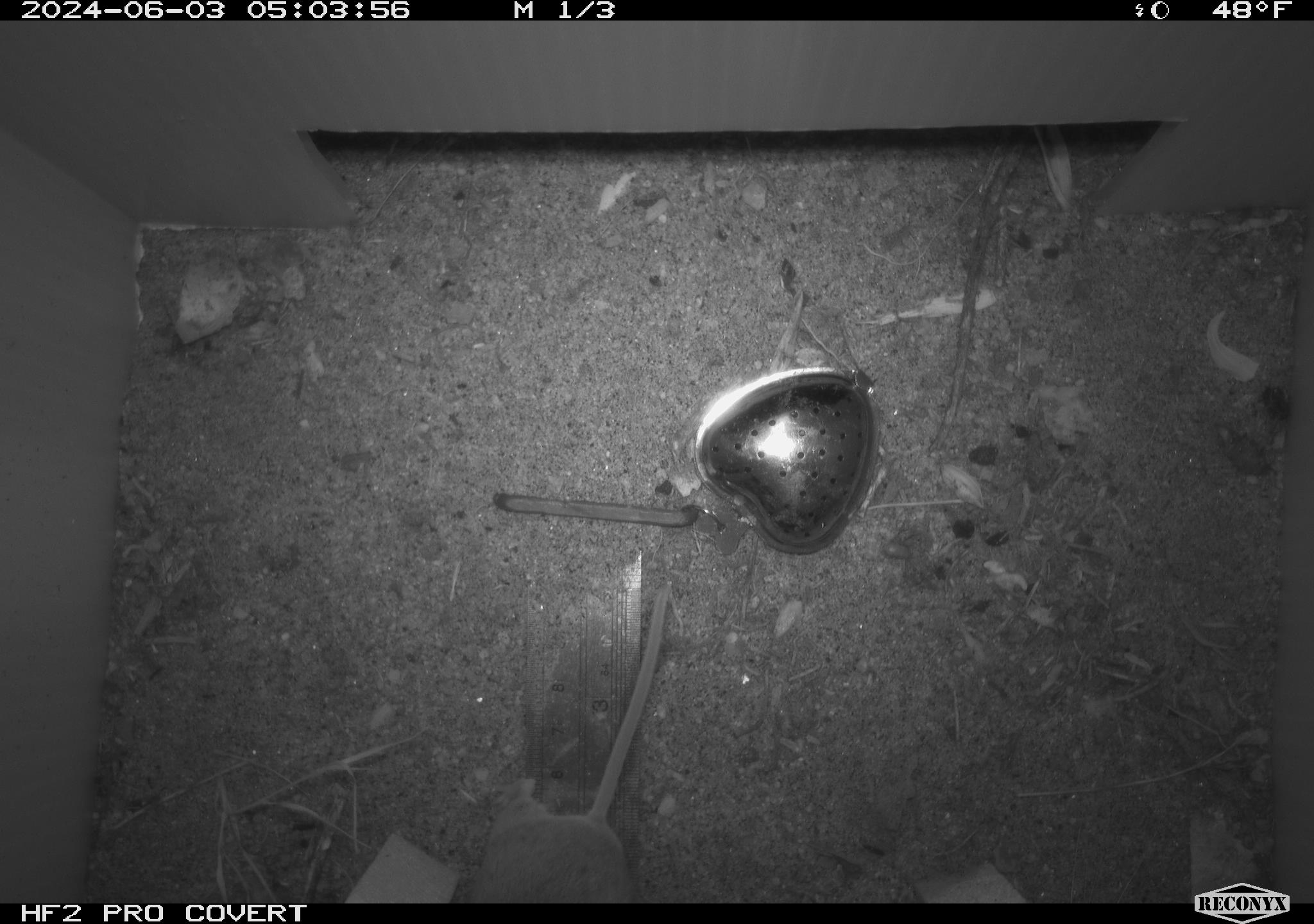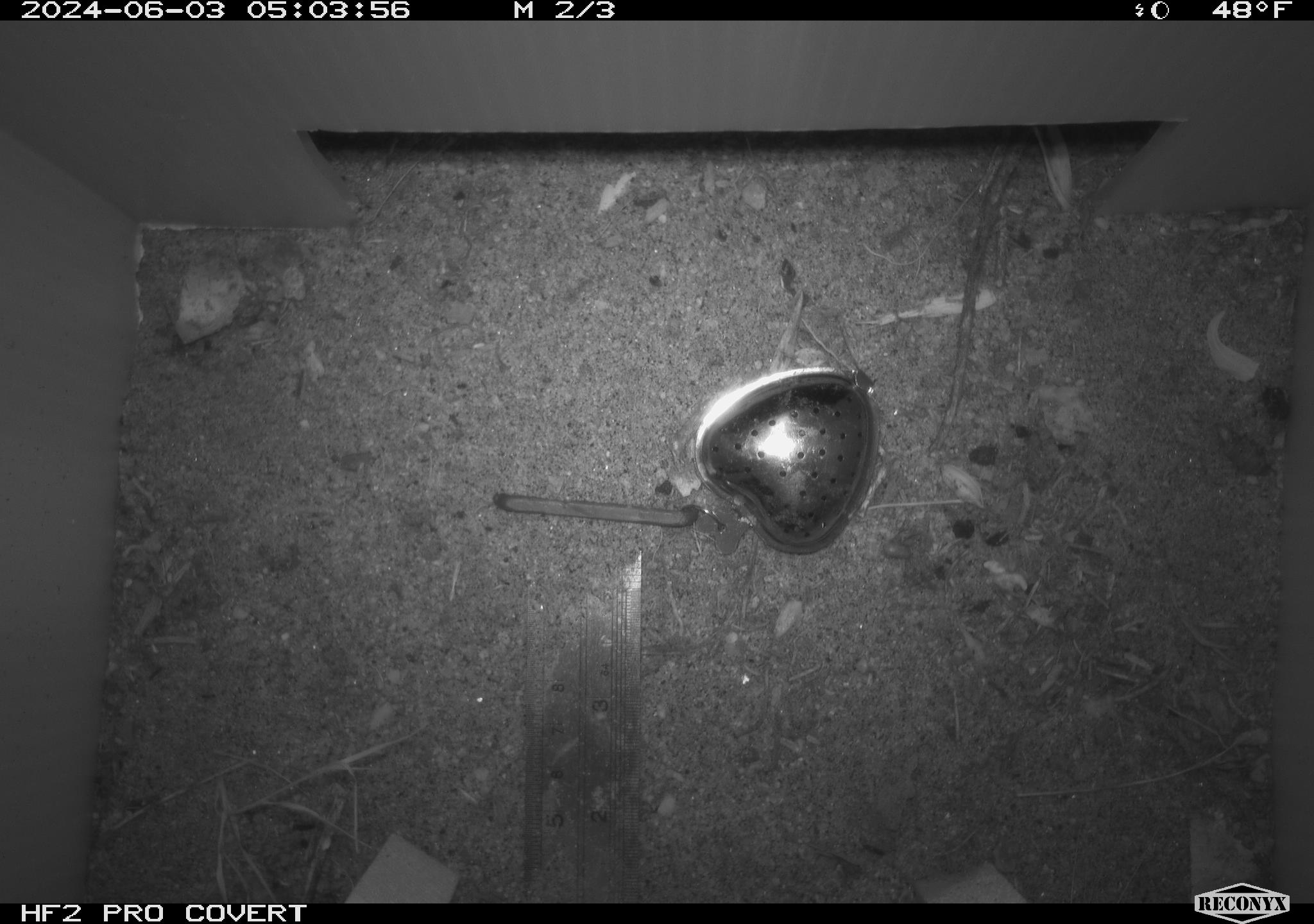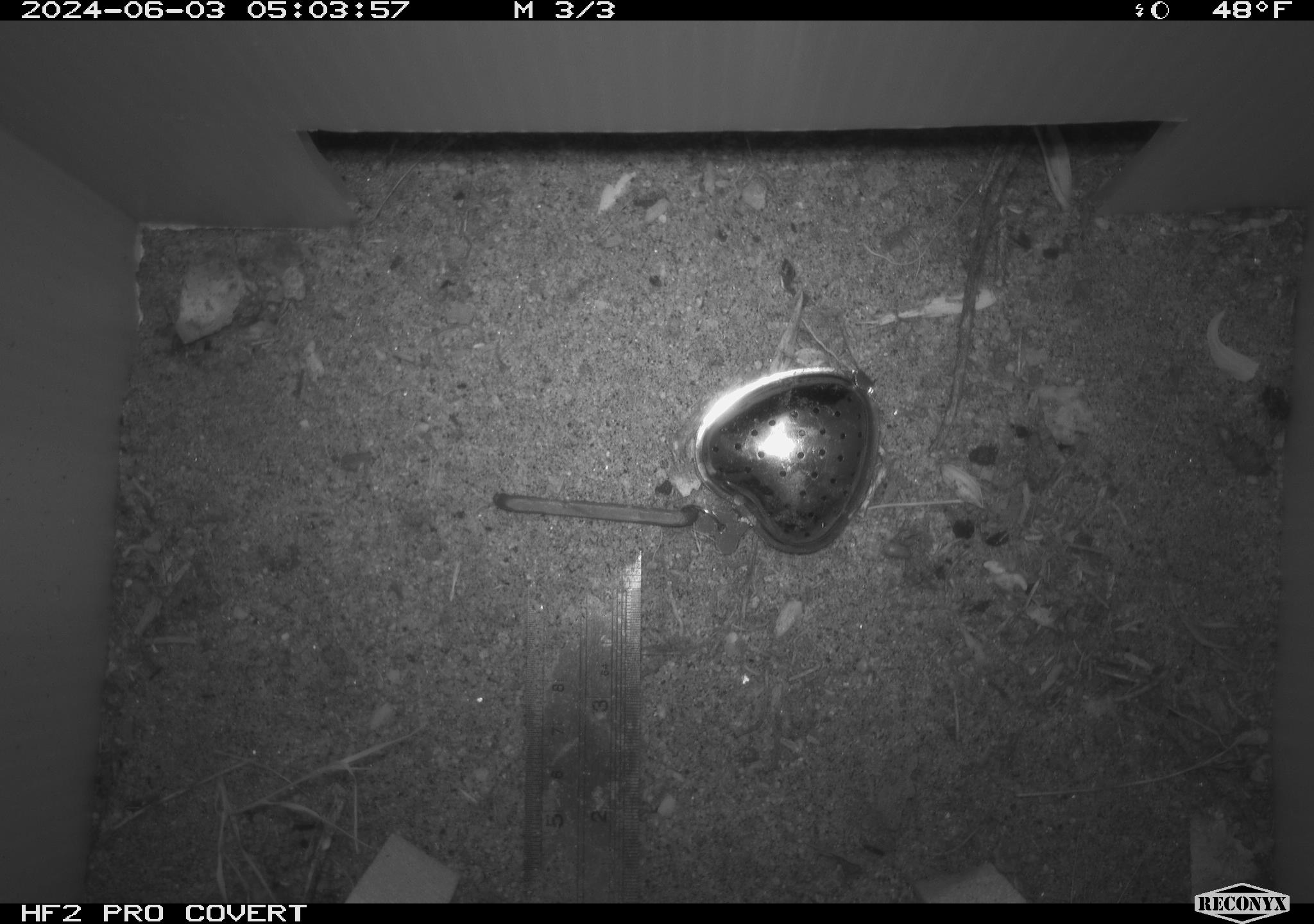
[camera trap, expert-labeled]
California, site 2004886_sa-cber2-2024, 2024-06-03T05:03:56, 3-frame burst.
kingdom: Animalia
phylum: Chordata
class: Mammalia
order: Rodentia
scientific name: Rodentia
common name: mouse species